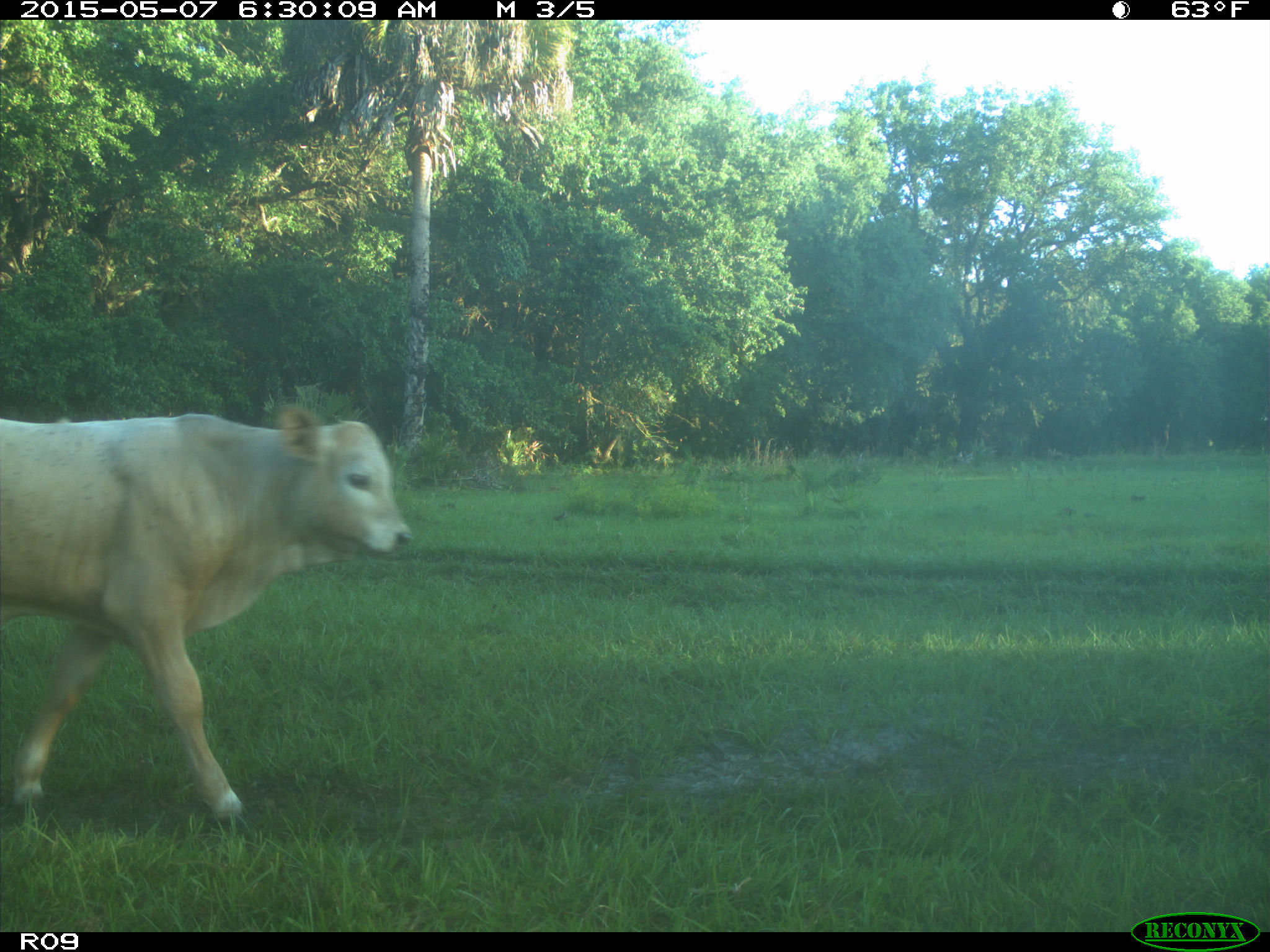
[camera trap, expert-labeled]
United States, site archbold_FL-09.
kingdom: Animalia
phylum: Chordata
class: Mammalia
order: Artiodactyla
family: Bovidae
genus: Bos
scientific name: Bos taurus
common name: domestic cow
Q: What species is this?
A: Bos taurus (domestic cow).